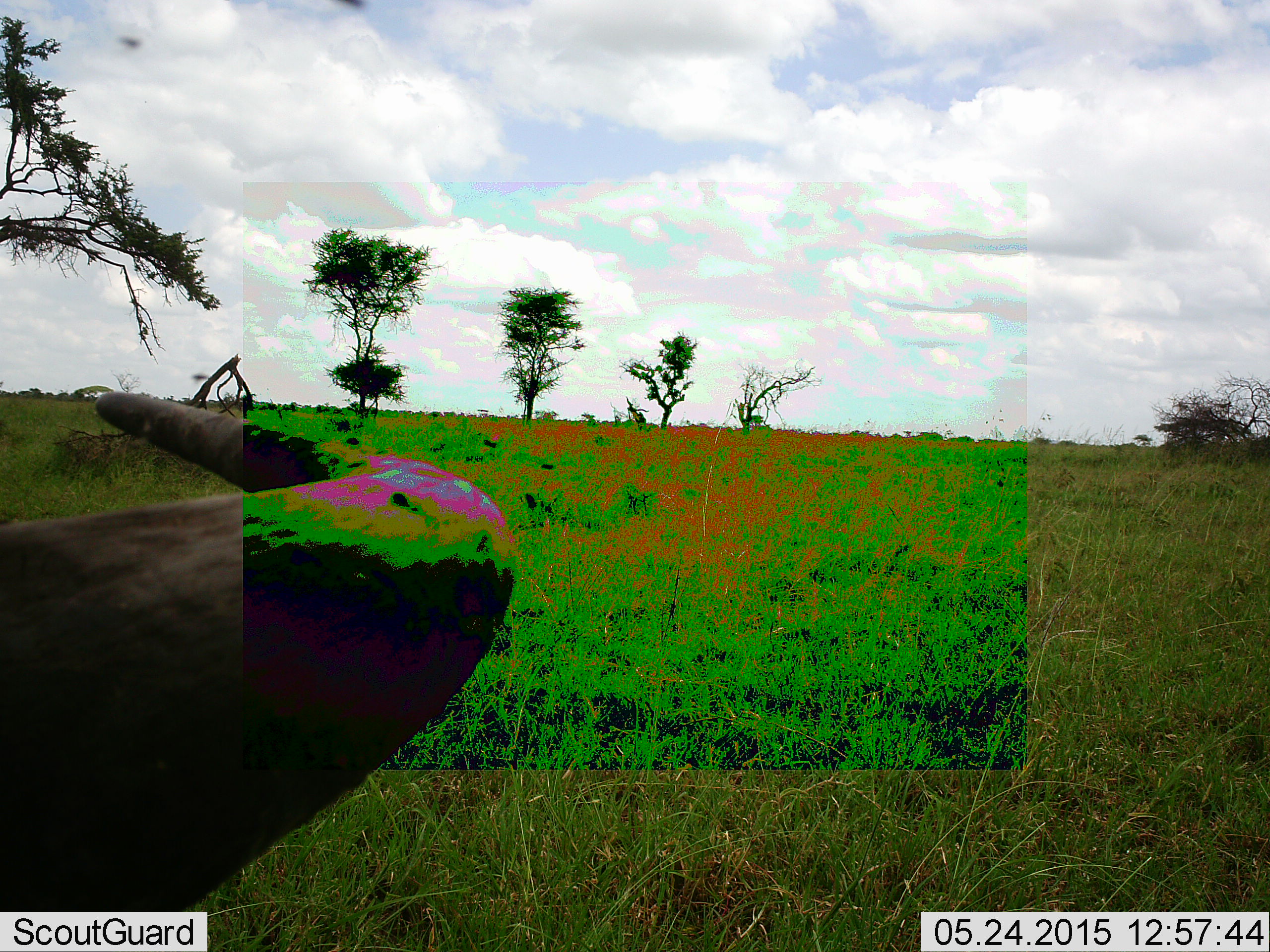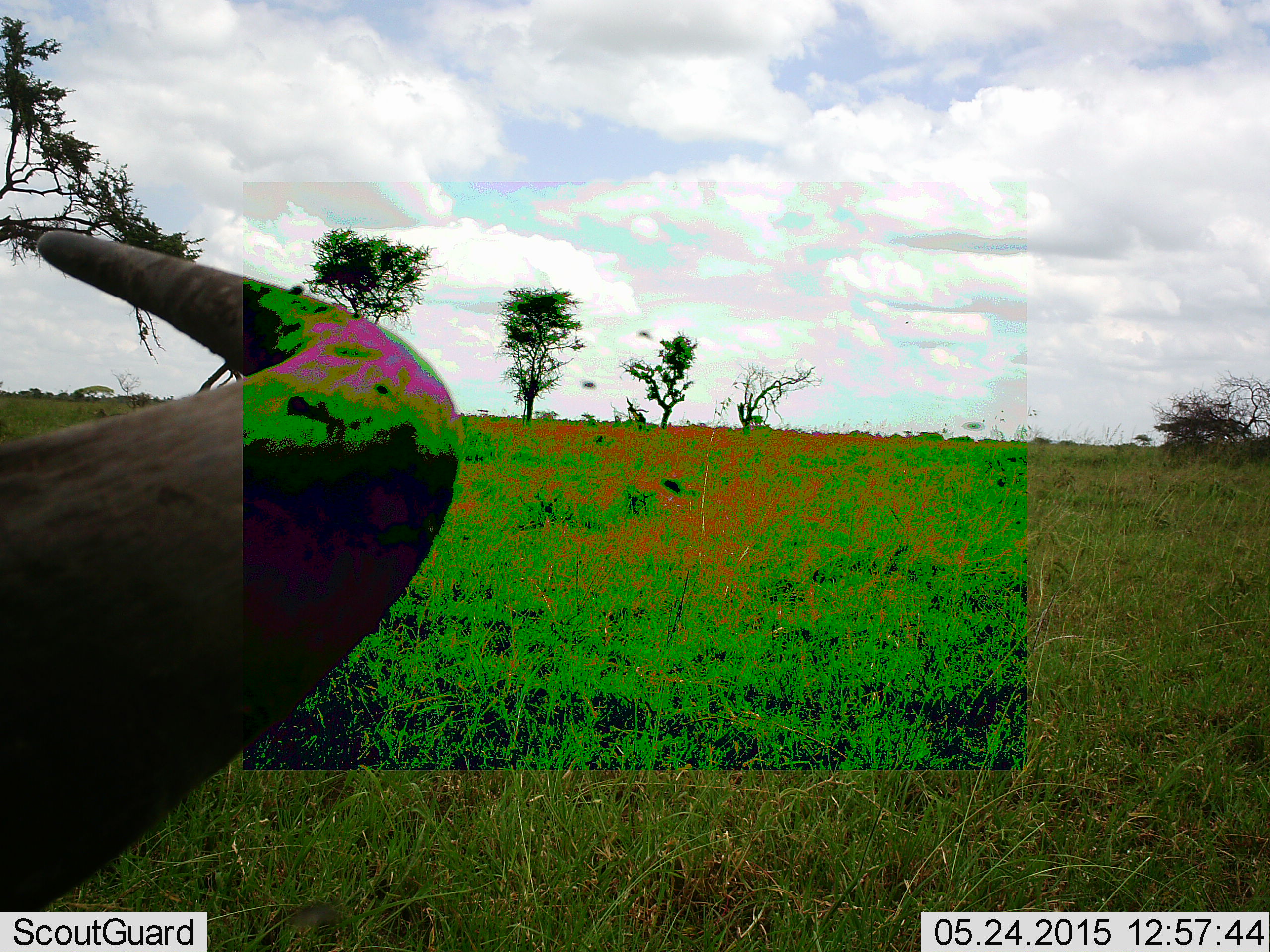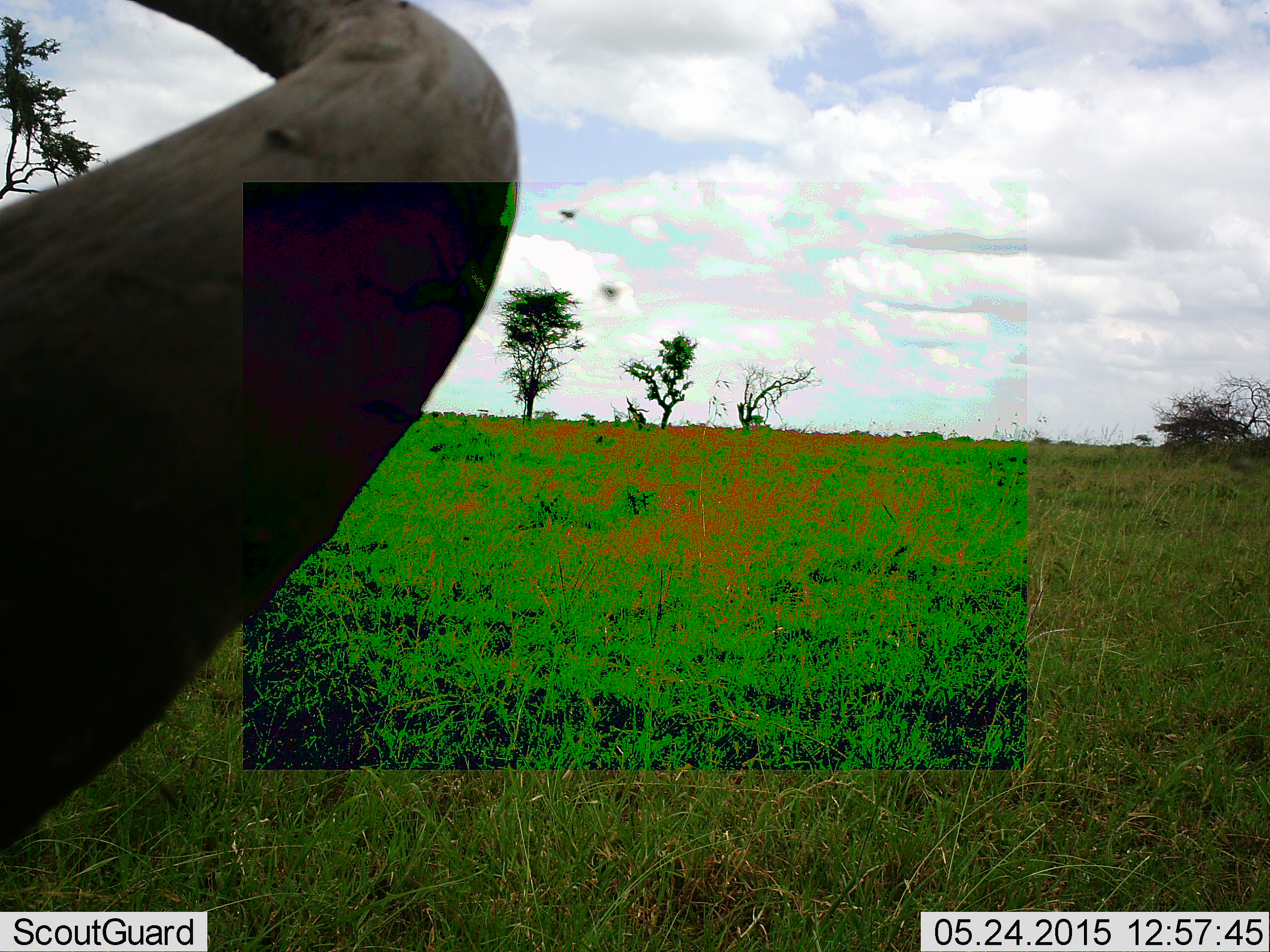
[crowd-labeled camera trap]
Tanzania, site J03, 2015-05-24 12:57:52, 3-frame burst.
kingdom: Animalia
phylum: Chordata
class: Mammalia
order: Artiodactyla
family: Bovidae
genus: Connochaetes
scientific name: Connochaetes taurinus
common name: blue wildebeest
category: wildebeest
Wildebeest (blue wildebeest) (Connochaetes taurinus), count 1. Behavior (volunteer vote fractions): standing 80%, resting 10%, moving 10%, interacting 0%. Young present (vote fraction): 0%. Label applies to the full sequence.